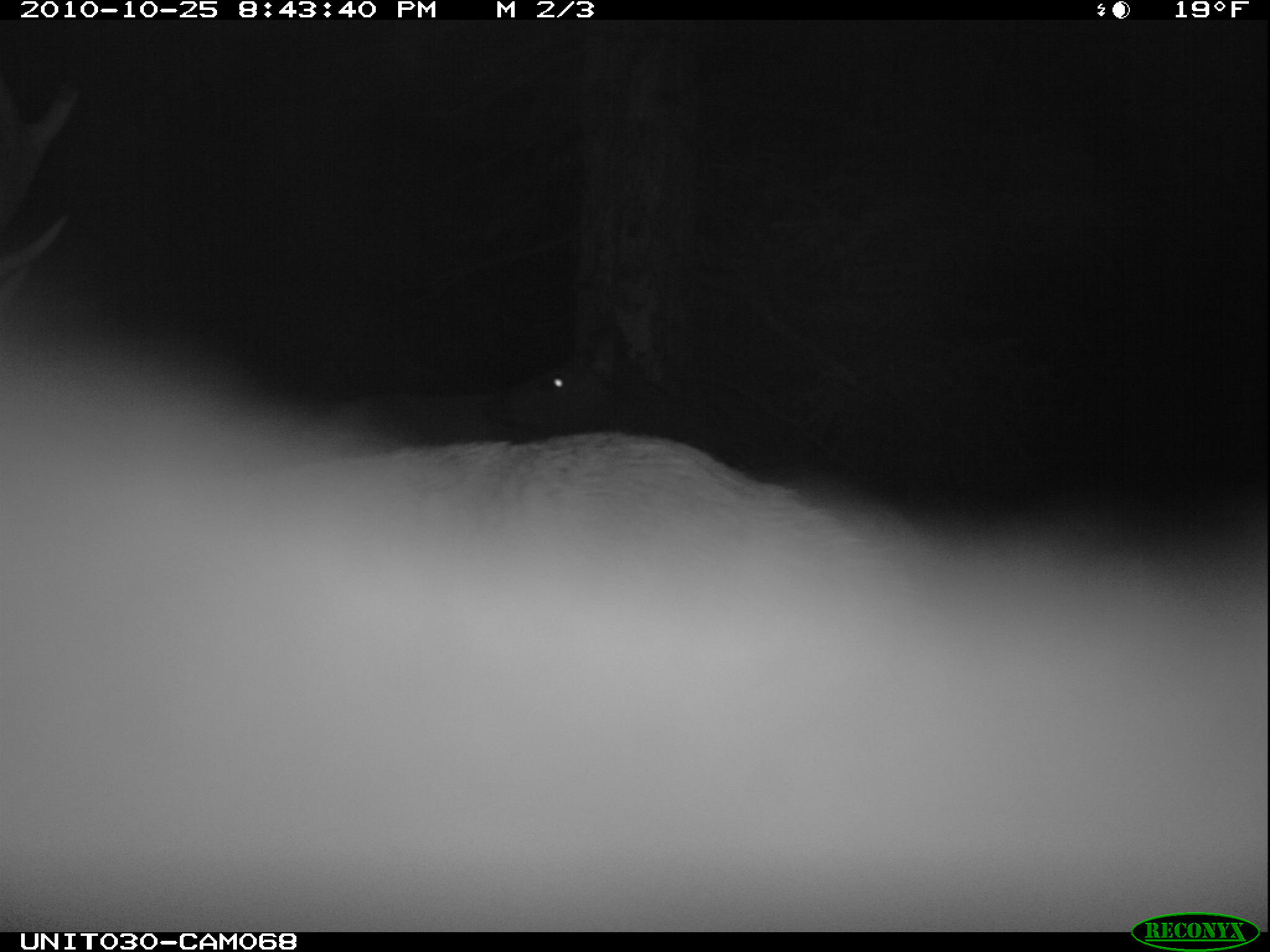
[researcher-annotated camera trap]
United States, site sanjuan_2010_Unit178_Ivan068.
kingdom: Animalia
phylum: Chordata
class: Mammalia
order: Artiodactyla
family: Cervidae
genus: Cervus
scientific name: Cervus elaphus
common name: red deer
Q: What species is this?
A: Cervus elaphus (red deer).